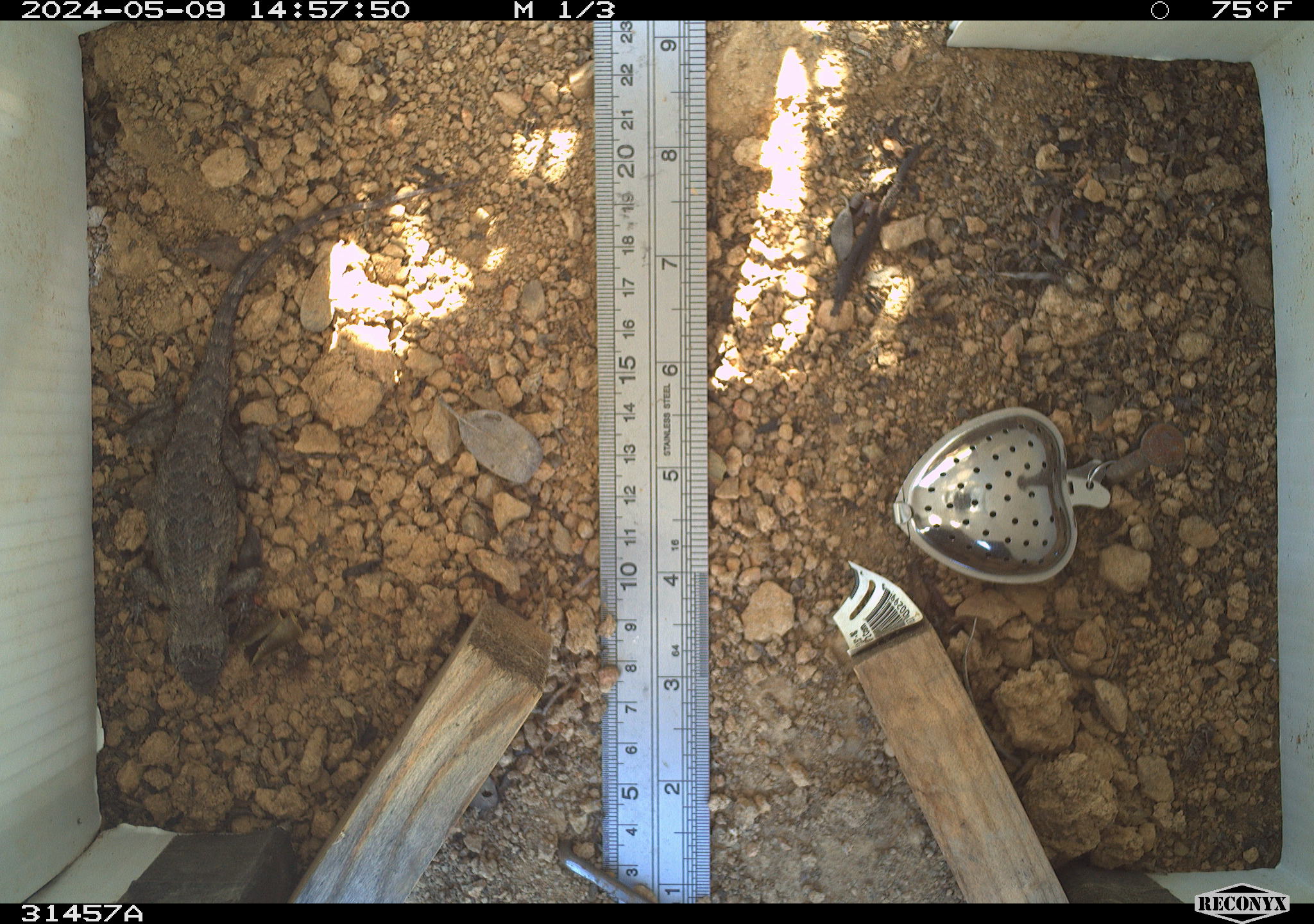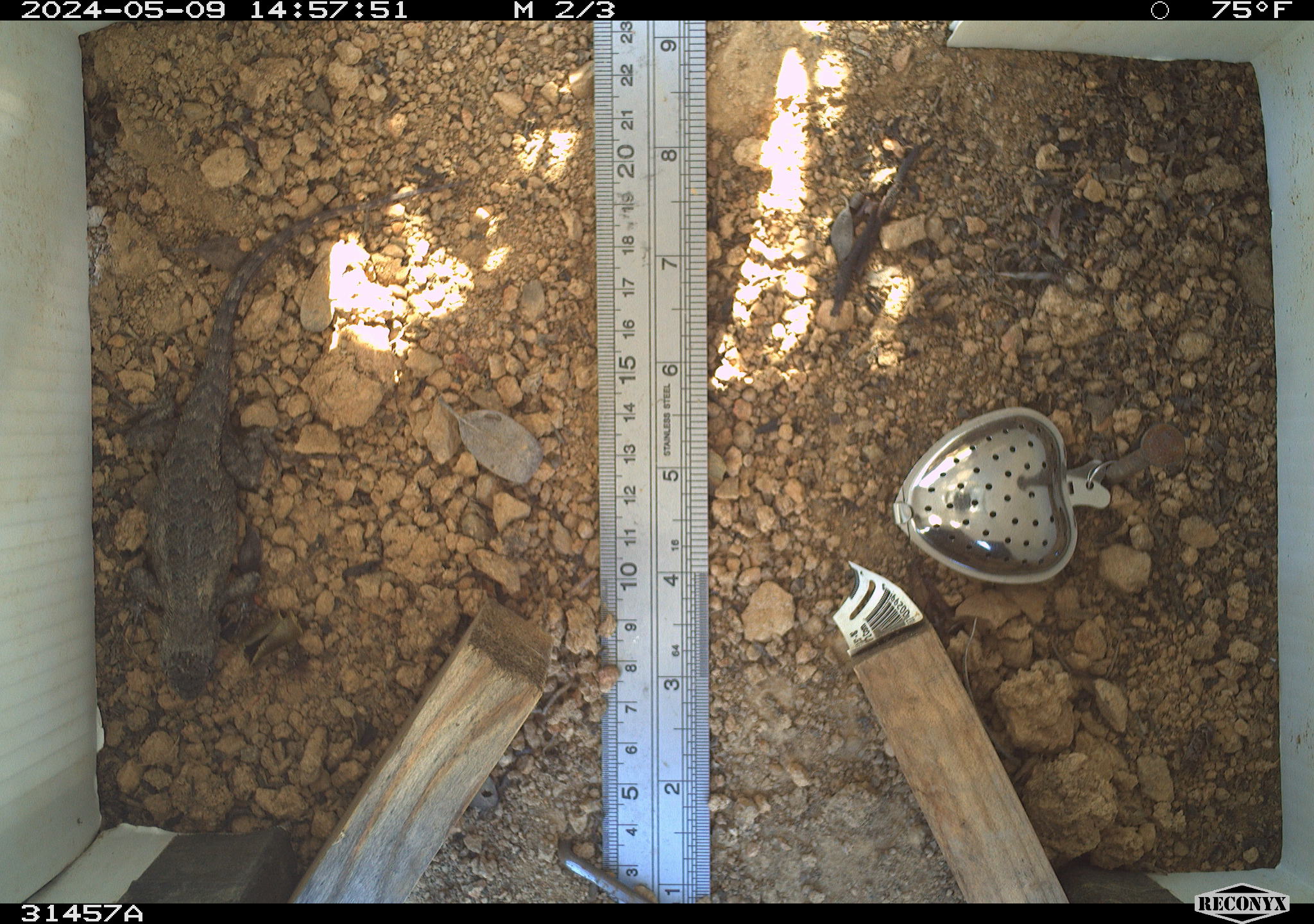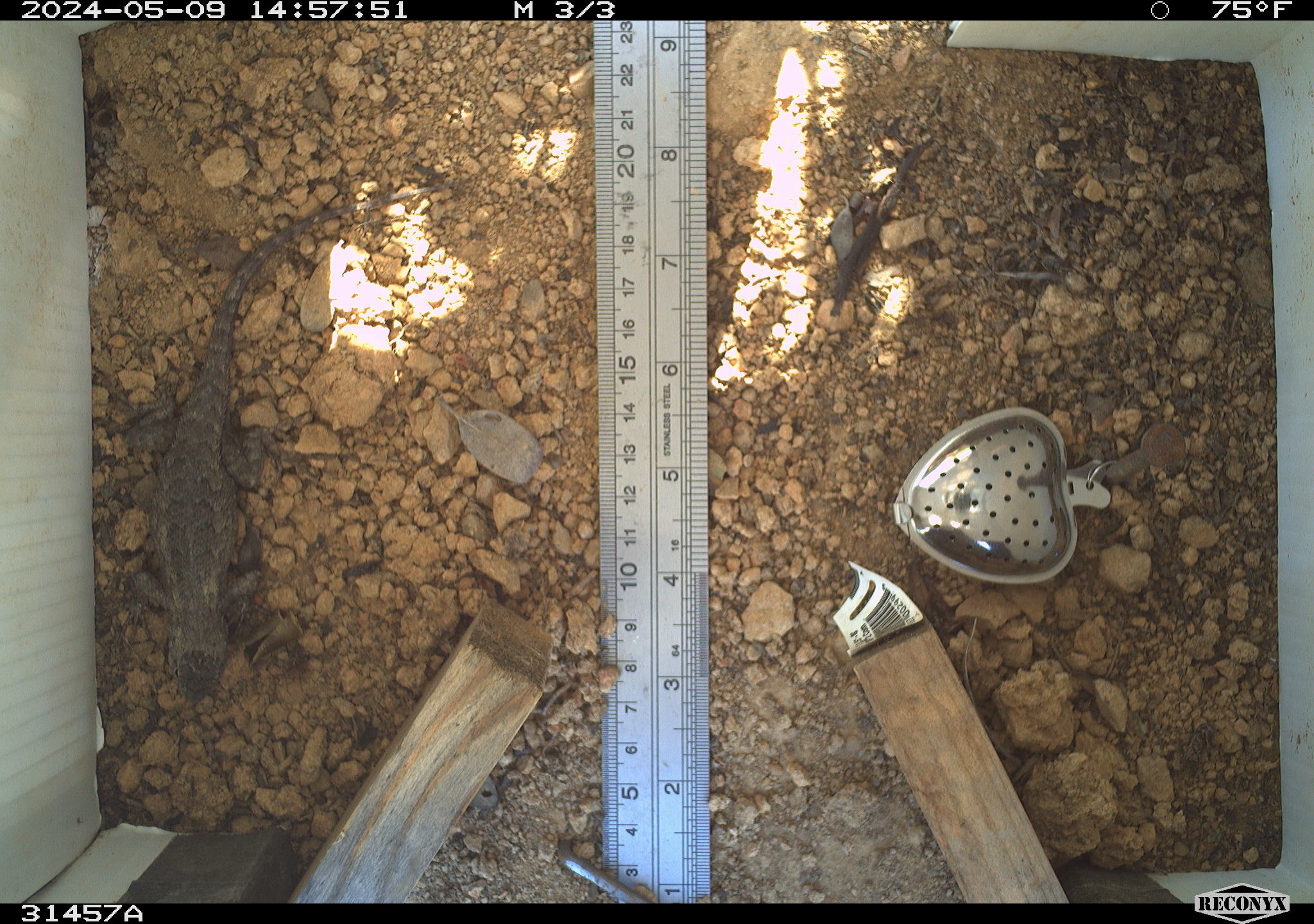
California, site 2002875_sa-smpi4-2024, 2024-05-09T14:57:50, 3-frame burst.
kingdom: Animalia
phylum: Chordata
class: Reptilia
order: Squamata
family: Phrynosomatidae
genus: Sceloporus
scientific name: Sceloporus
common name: spiny lizards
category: sceloporus species